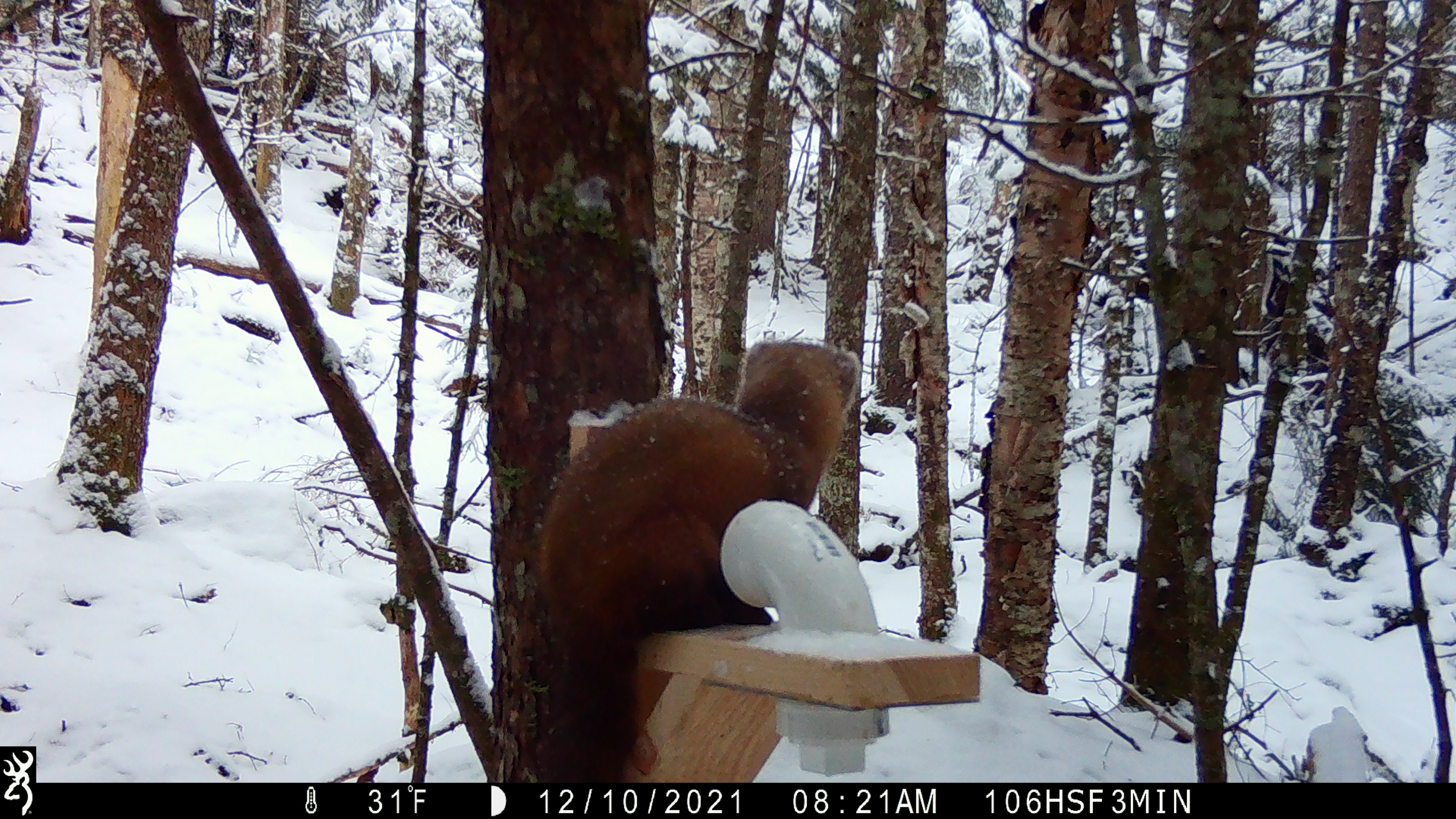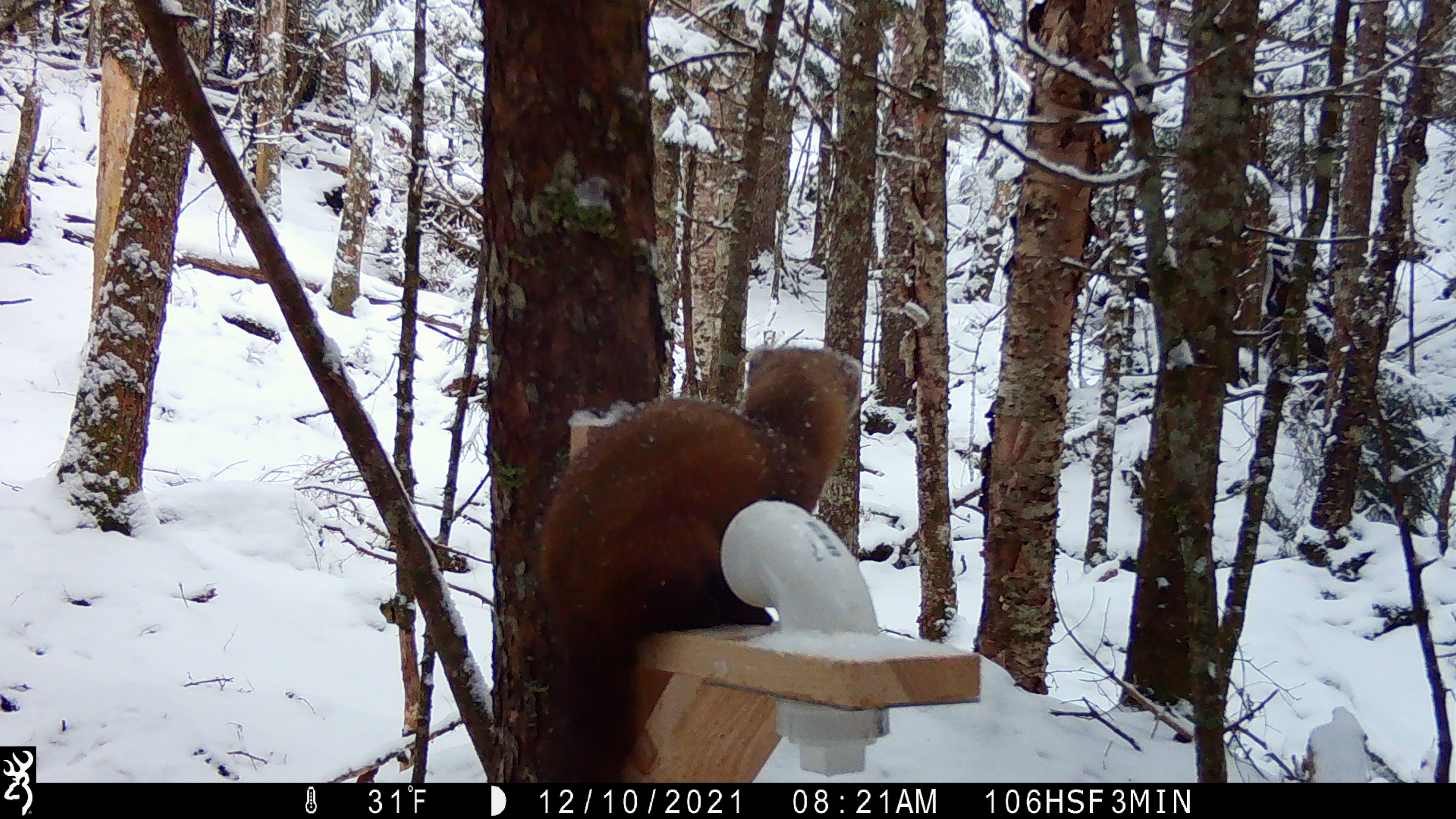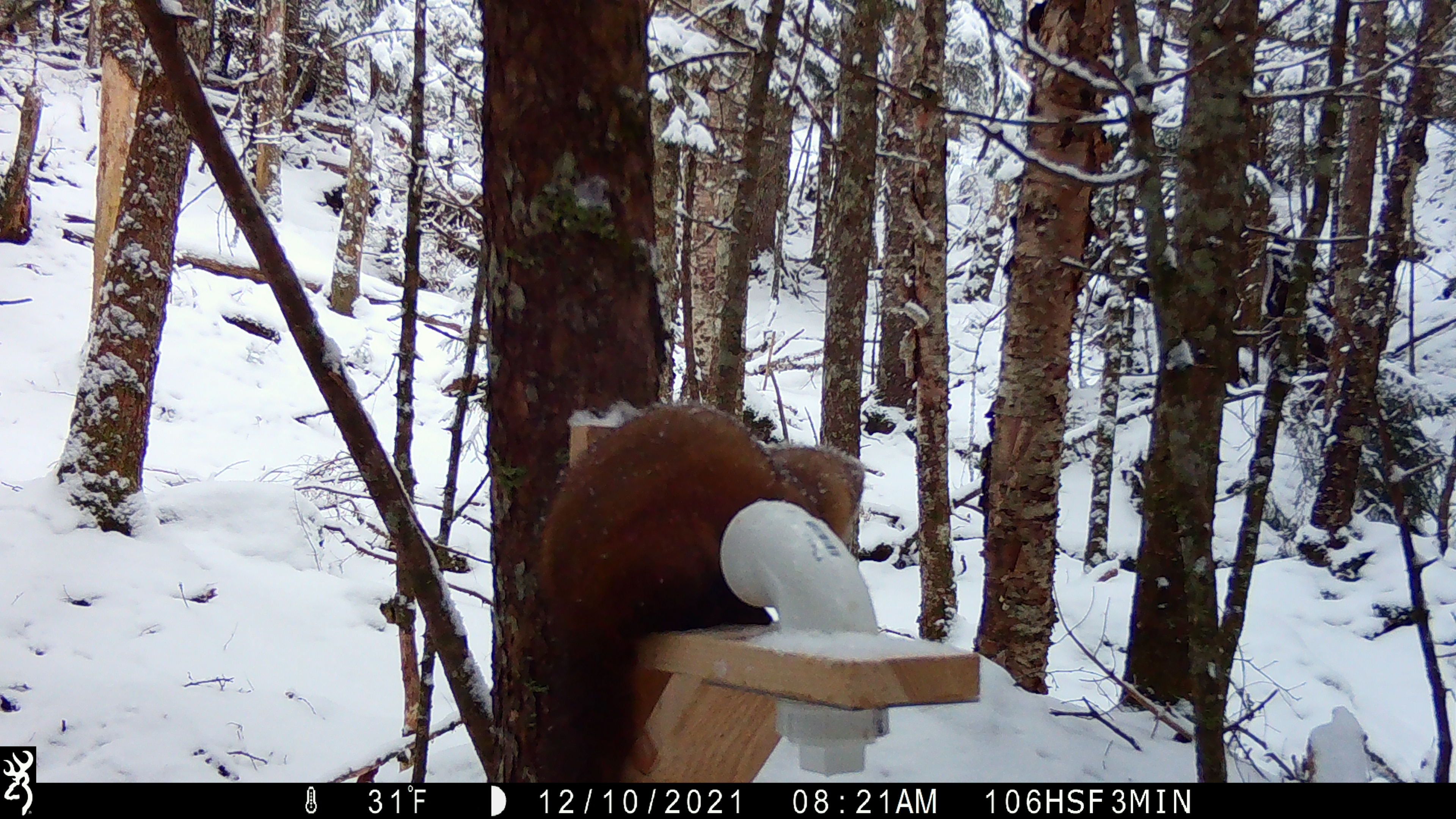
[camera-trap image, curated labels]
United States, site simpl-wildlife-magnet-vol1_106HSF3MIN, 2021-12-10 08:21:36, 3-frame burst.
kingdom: Animalia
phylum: Chordata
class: Mammalia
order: Carnivora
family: Mustelidae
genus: Martes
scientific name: Martes americana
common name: american marten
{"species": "american marten (Martes americana)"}